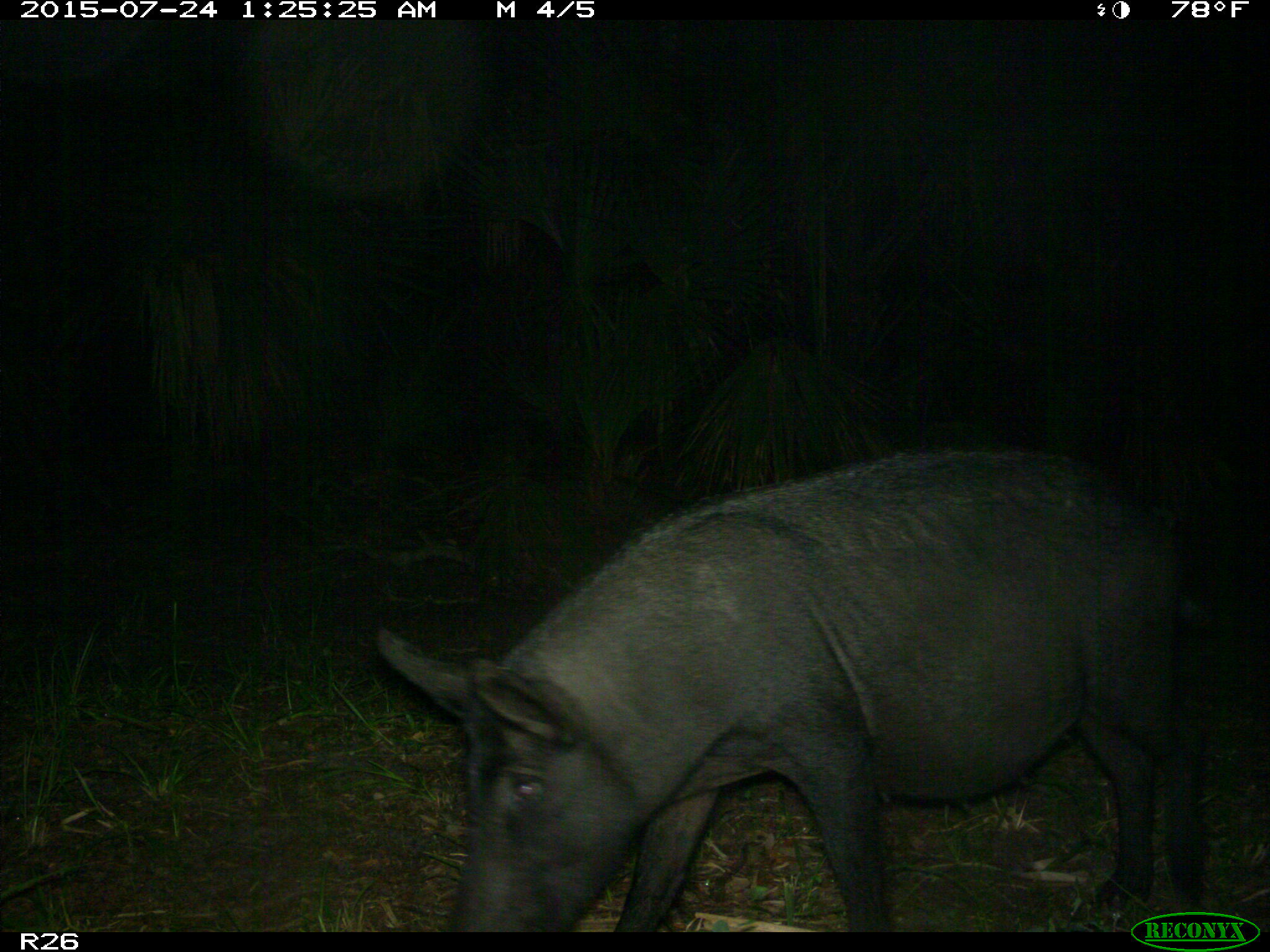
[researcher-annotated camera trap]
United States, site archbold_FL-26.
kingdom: Animalia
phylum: Chordata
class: Mammalia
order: Artiodactyla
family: Suidae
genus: Sus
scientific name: Sus scrofa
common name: wild boar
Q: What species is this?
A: Sus scrofa (wild boar).